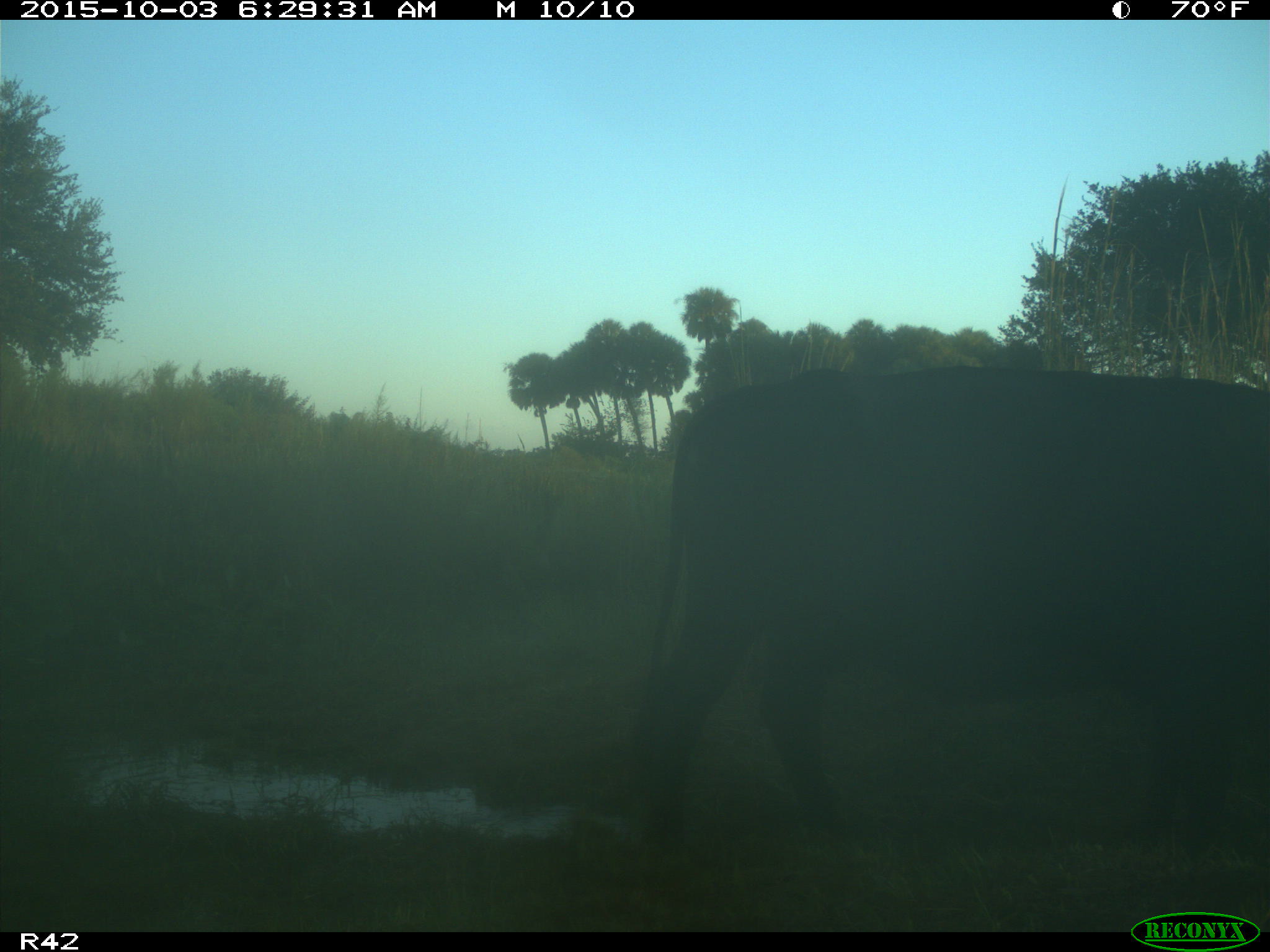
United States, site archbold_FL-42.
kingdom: Animalia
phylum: Chordata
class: Mammalia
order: Artiodactyla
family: Bovidae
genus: Bos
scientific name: Bos taurus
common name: domestic cow